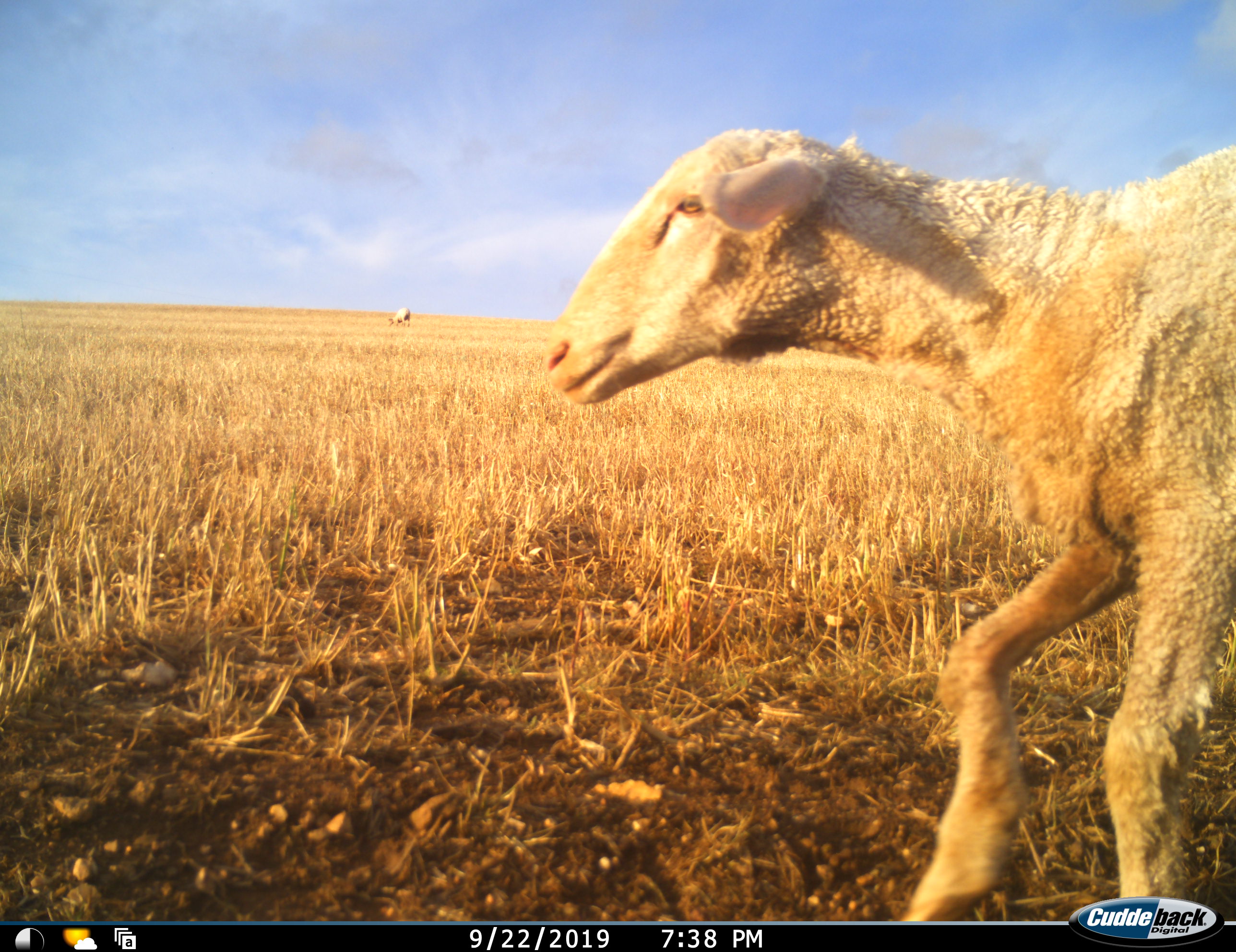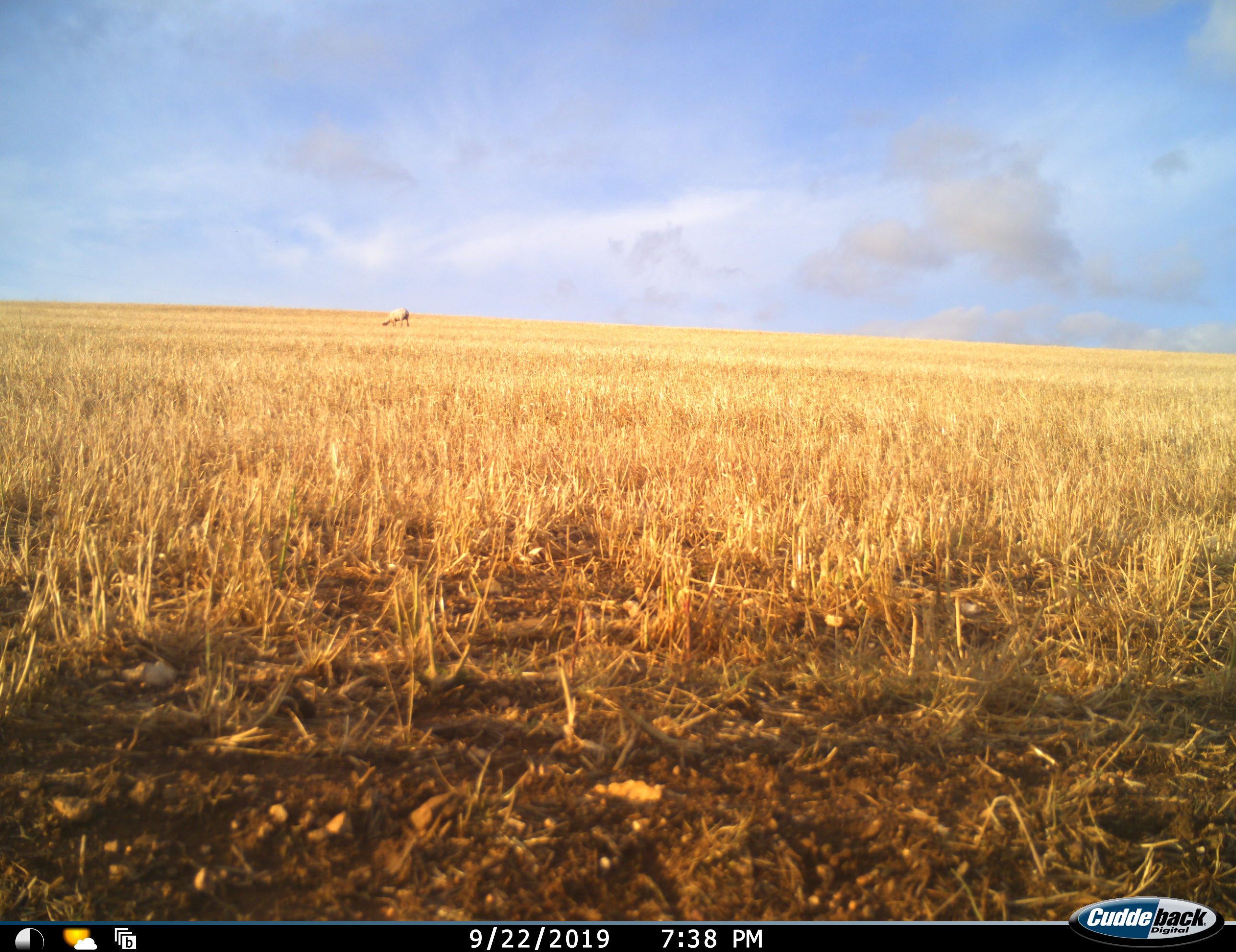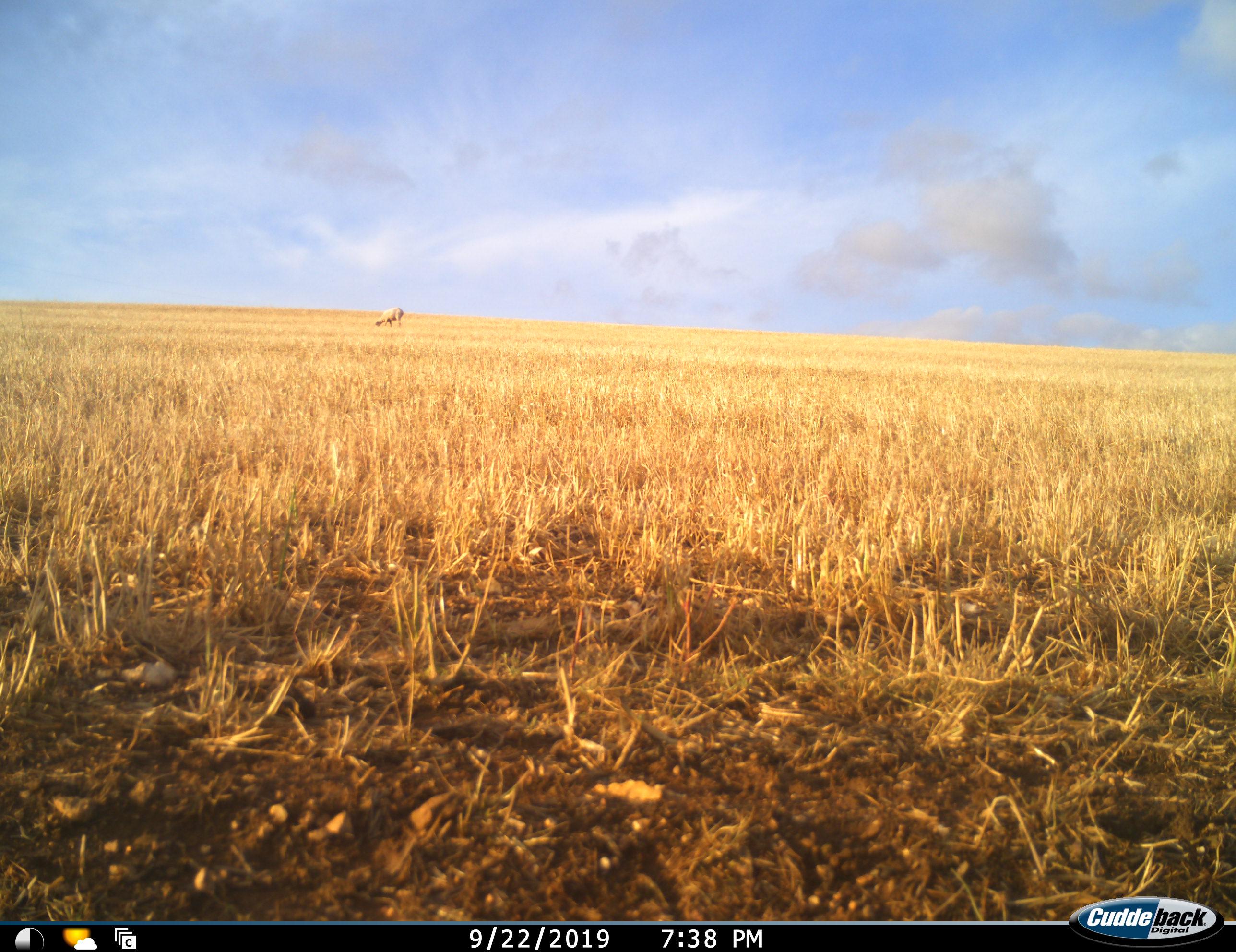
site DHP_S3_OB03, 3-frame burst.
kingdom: Animalia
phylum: Chordata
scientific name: Vertebrata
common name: domestic animal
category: domesticanimal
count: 2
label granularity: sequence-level